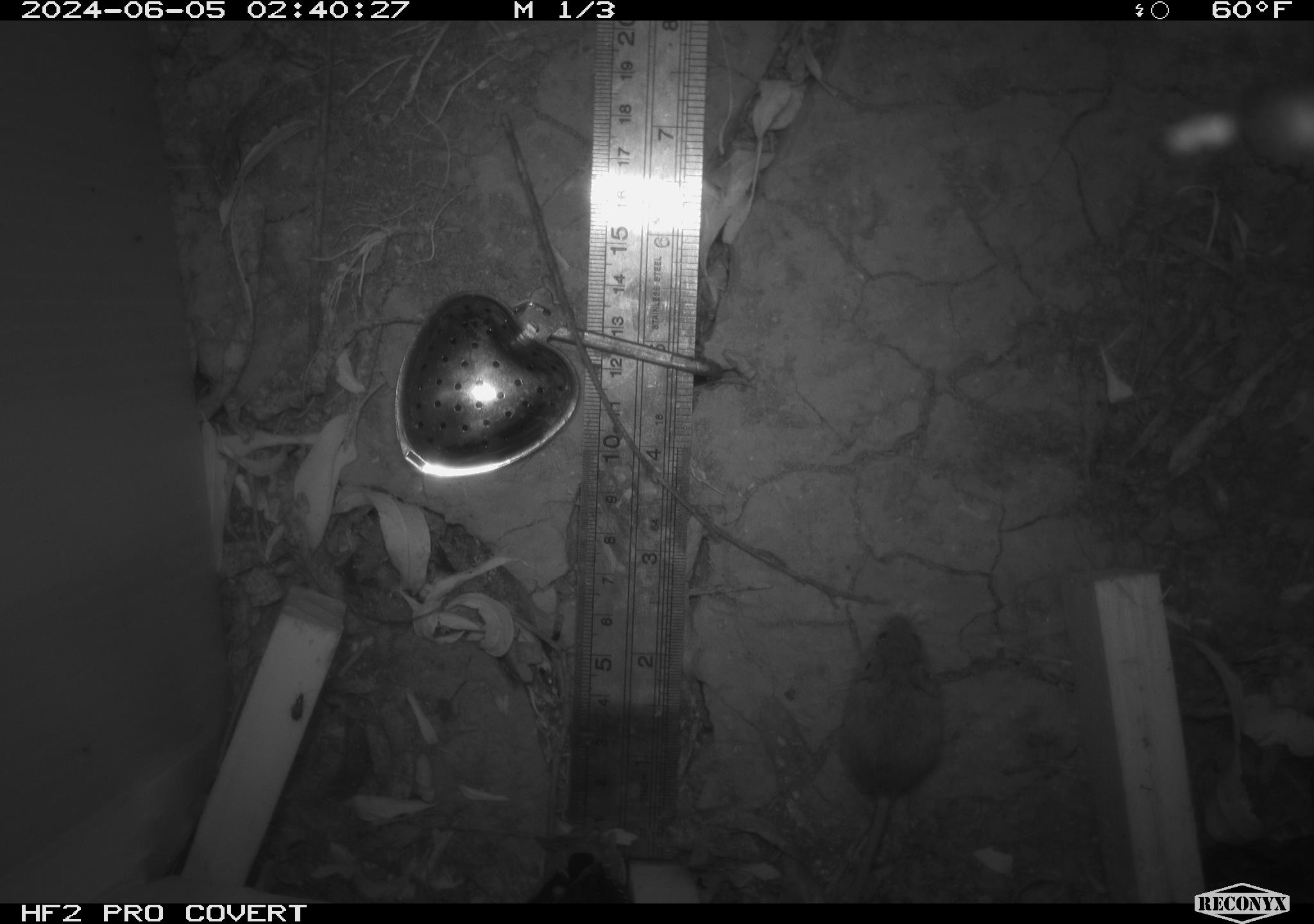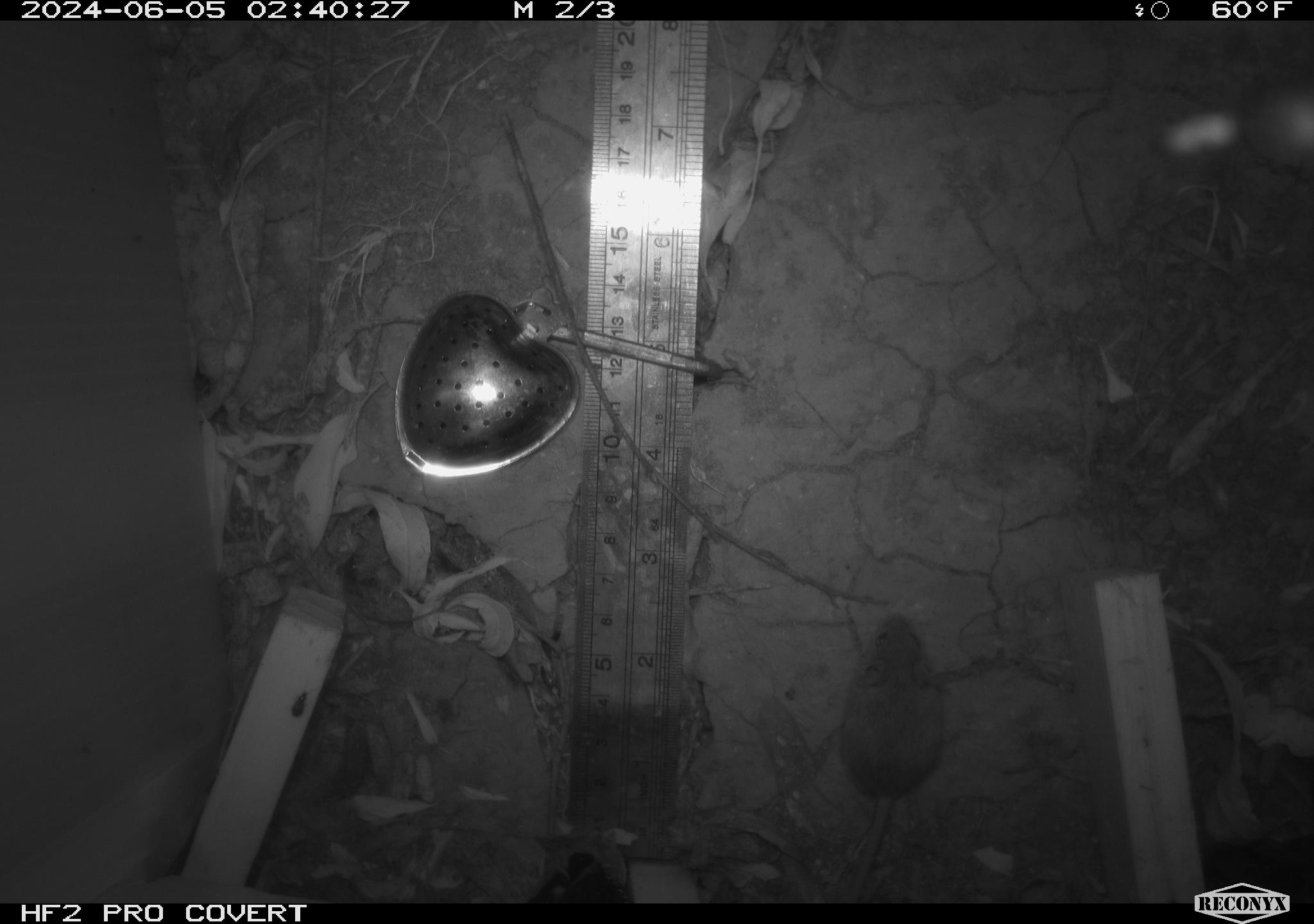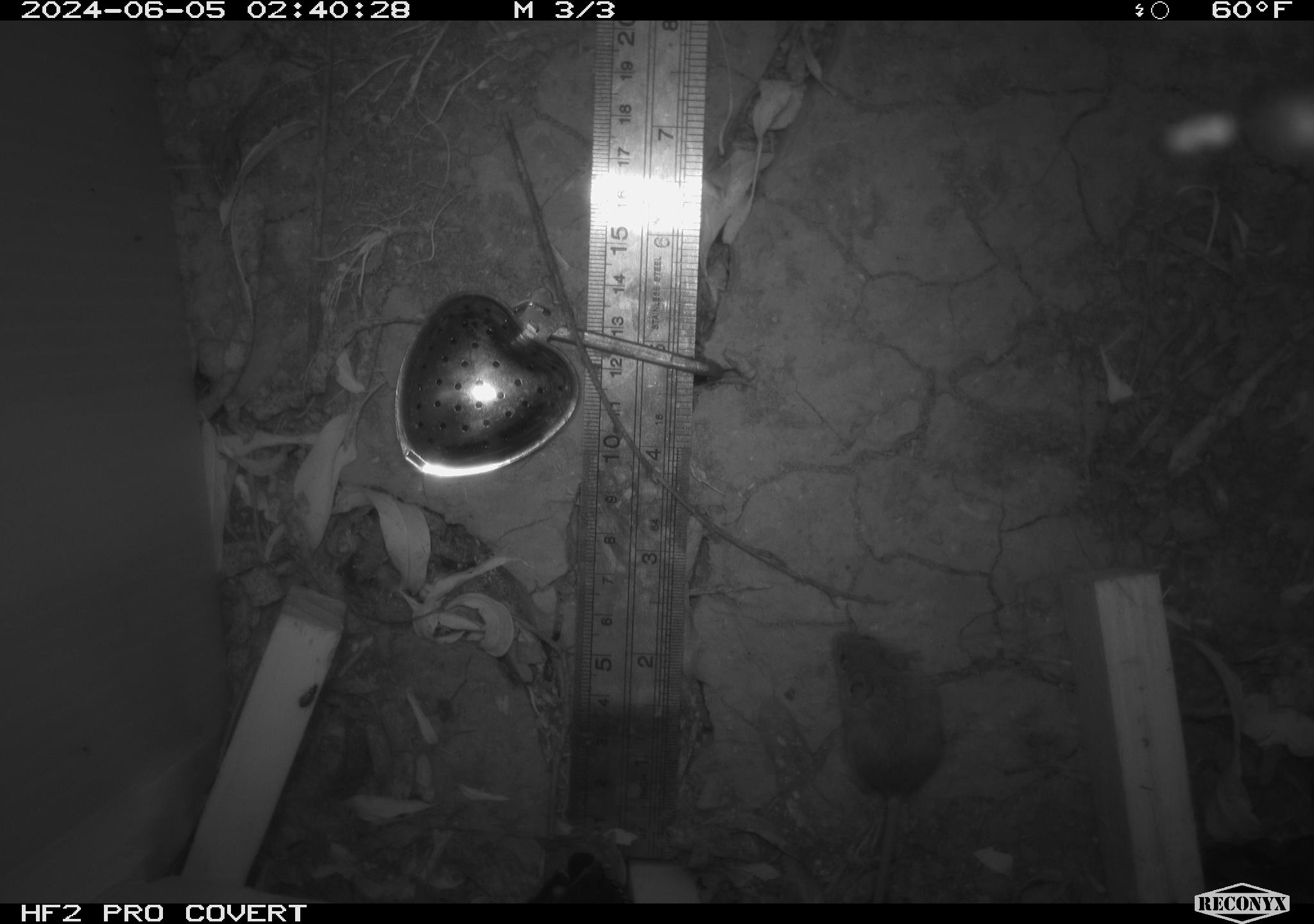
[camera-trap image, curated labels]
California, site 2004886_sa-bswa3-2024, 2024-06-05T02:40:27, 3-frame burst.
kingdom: Animalia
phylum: Chordata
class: Mammalia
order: Rodentia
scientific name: Rodentia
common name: mouse species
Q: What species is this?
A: Mouse species (Rodentia).